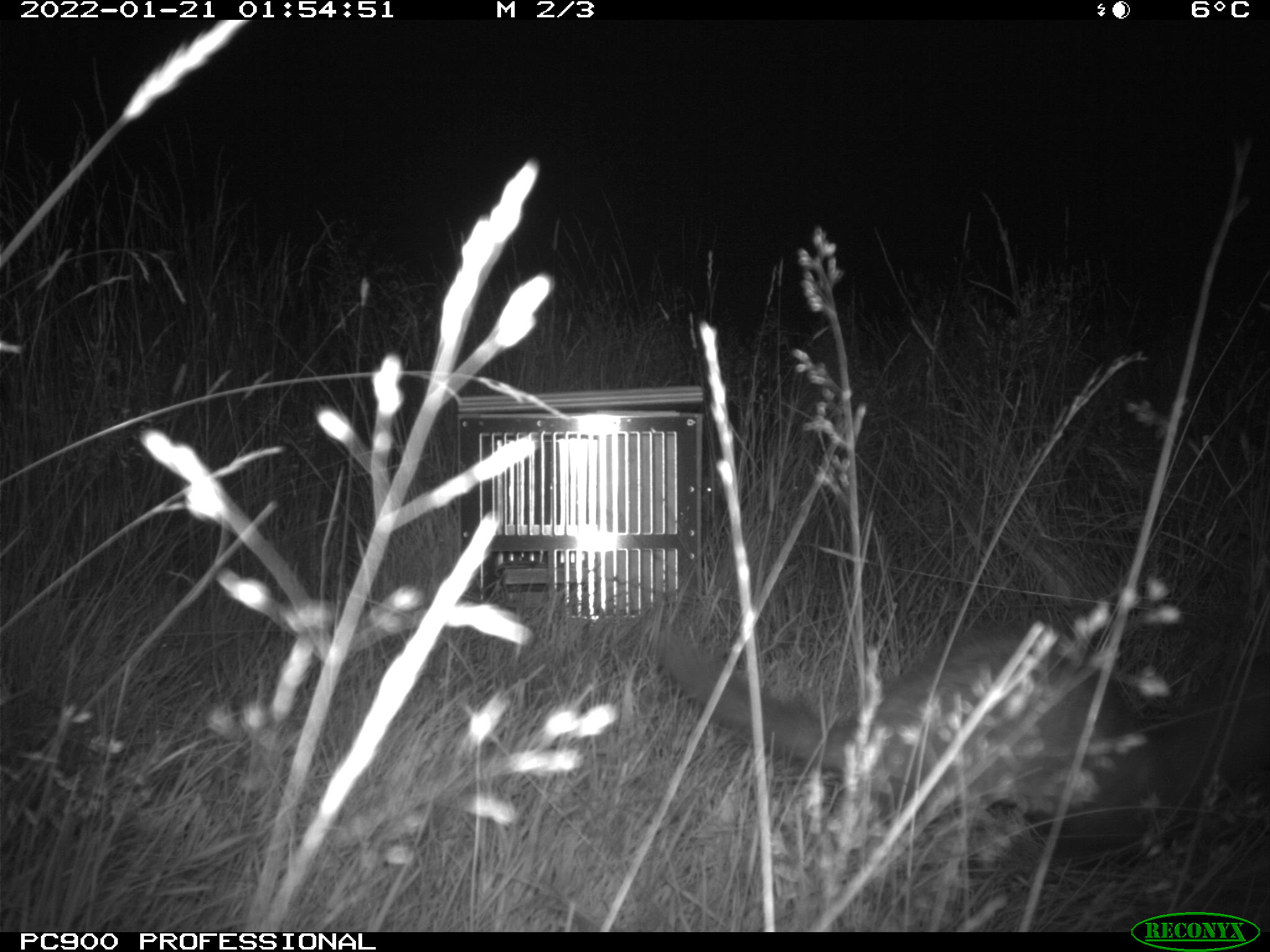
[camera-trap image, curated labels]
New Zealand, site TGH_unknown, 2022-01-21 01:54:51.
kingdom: Animalia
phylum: Chordata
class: Mammalia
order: Carnivora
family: Mustelidae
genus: Mustela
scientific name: Mustela furo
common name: ferret